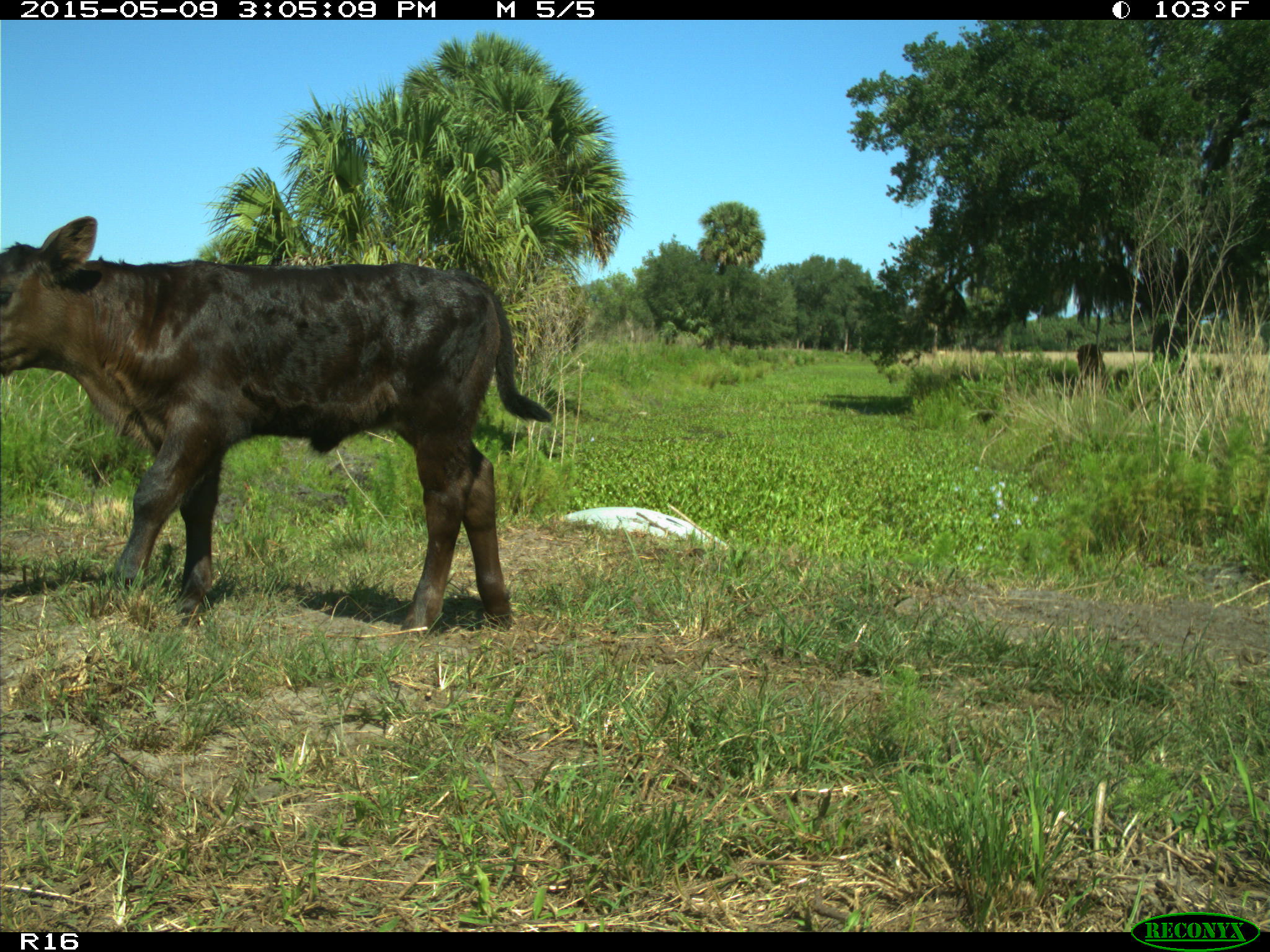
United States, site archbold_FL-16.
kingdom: Animalia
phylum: Chordata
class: Mammalia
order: Artiodactyla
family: Bovidae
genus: Bos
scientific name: Bos taurus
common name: domestic cow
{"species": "Bos taurus (domestic cow)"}